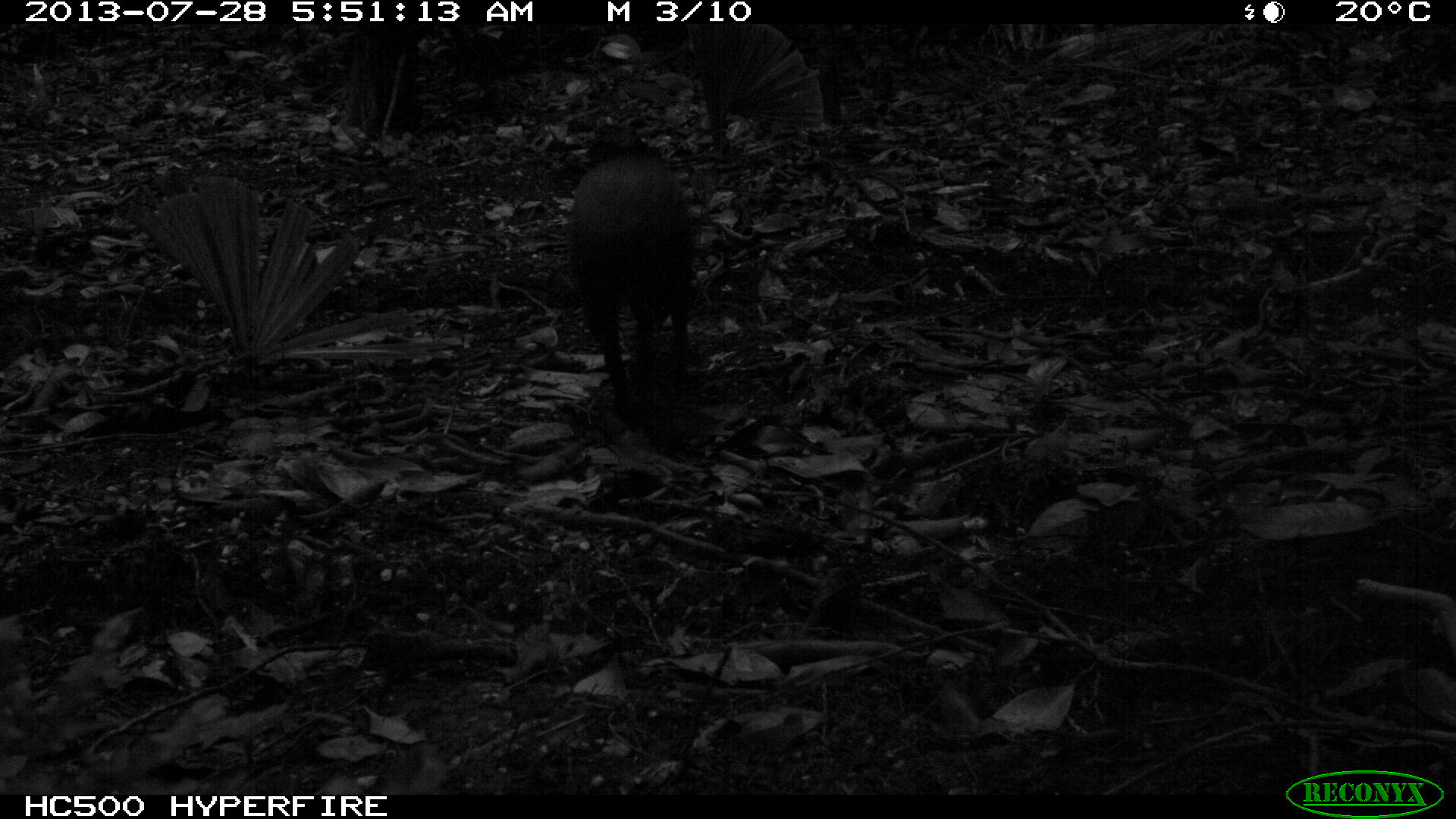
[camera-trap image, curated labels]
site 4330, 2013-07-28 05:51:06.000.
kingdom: Animalia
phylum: Chordata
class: Mammalia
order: Rodentia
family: Dasyproctidae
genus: Dasyprocta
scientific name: Dasyprocta punctata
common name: central american agouti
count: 1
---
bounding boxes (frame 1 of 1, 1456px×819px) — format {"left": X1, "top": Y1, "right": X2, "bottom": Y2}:
dasyprocta punctata: {"left": 569, "top": 116, "right": 699, "bottom": 430}